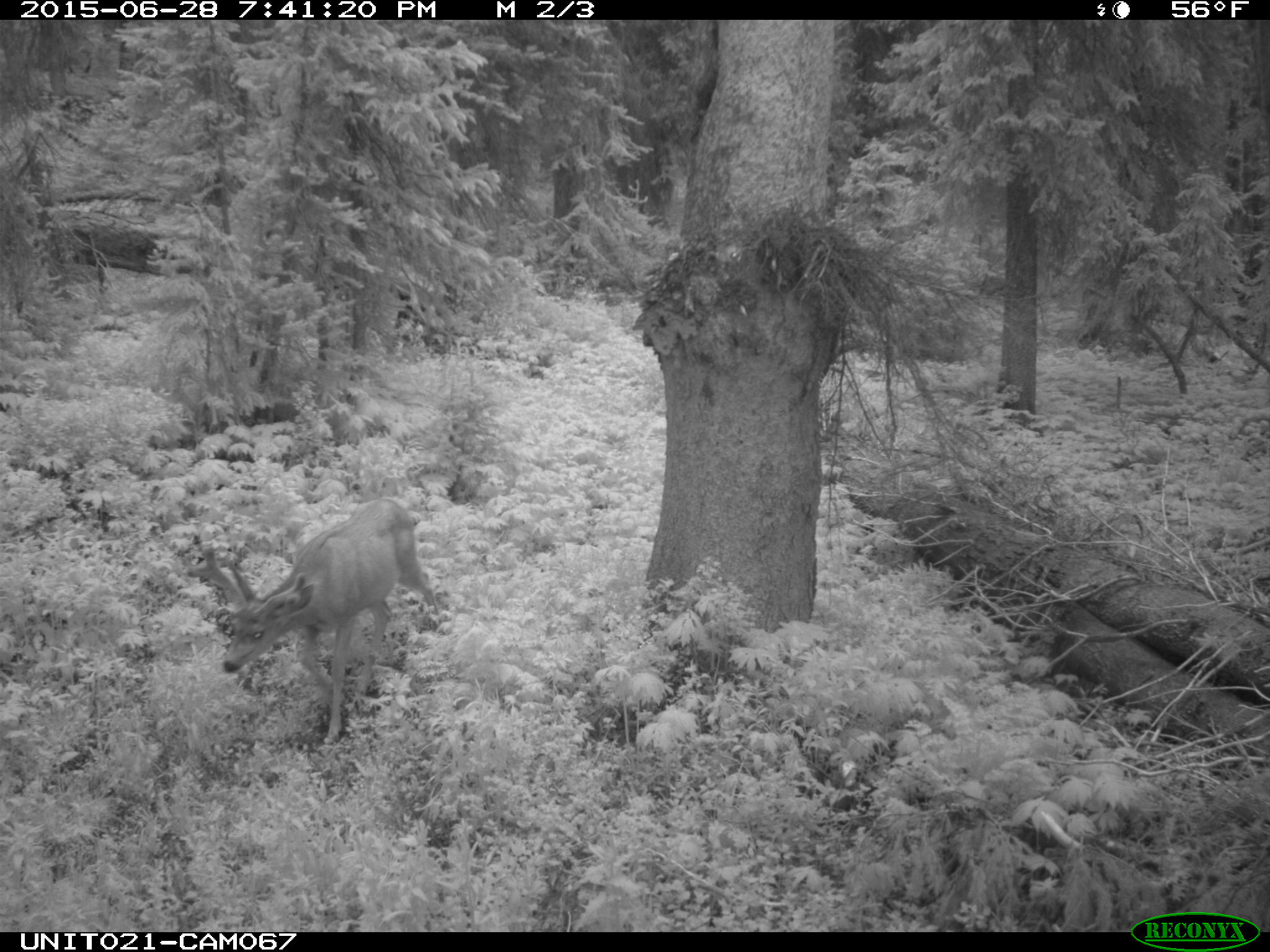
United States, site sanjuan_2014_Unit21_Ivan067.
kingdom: Animalia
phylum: Chordata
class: Mammalia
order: Artiodactyla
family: Cervidae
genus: Odocoileus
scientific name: Odocoileus hemionus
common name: mule deer